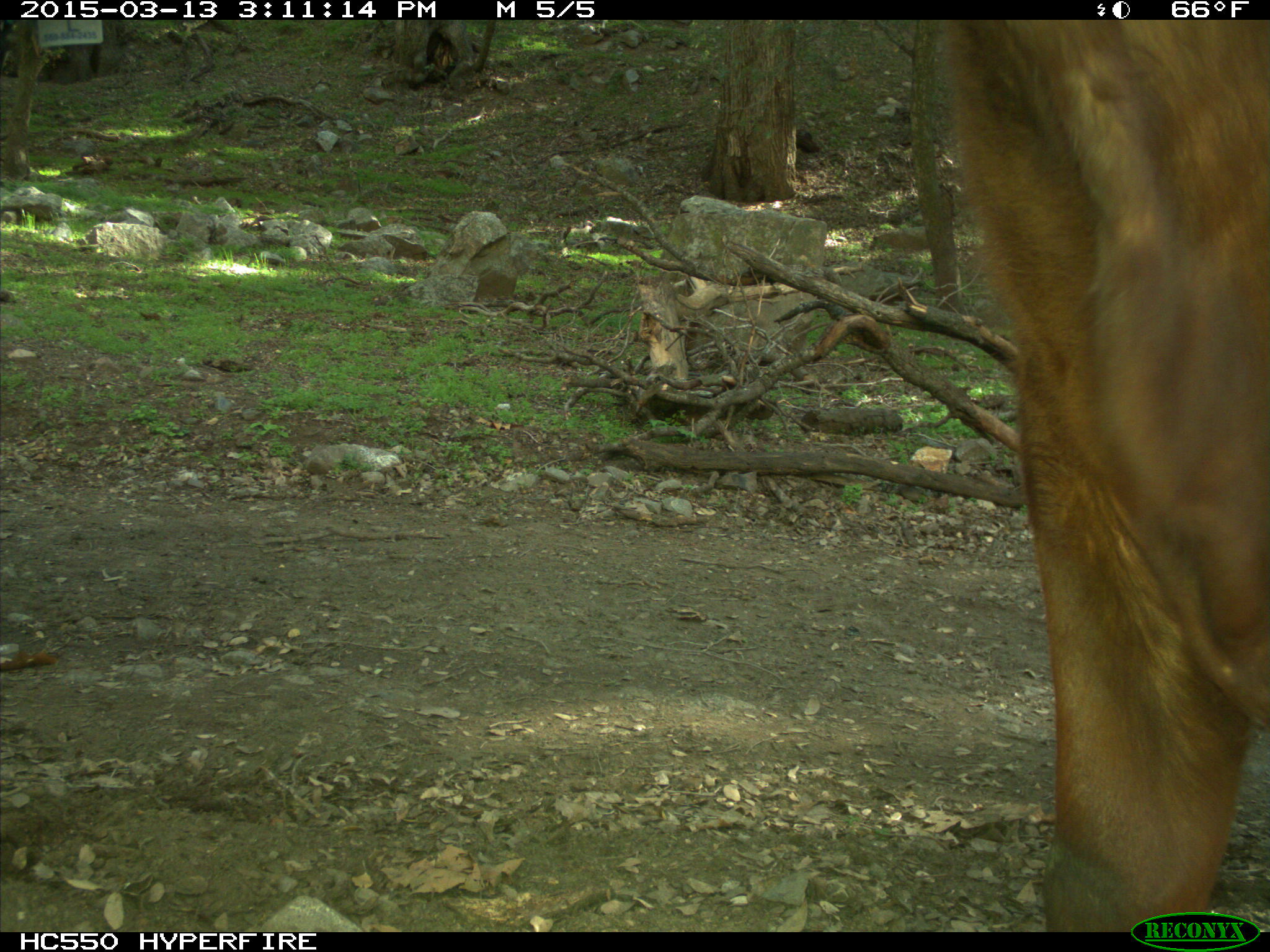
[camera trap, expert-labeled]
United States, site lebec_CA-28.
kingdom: Animalia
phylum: Chordata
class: Mammalia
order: Artiodactyla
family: Bovidae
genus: Bos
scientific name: Bos taurus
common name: domestic cow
Bos taurus (domestic cow).